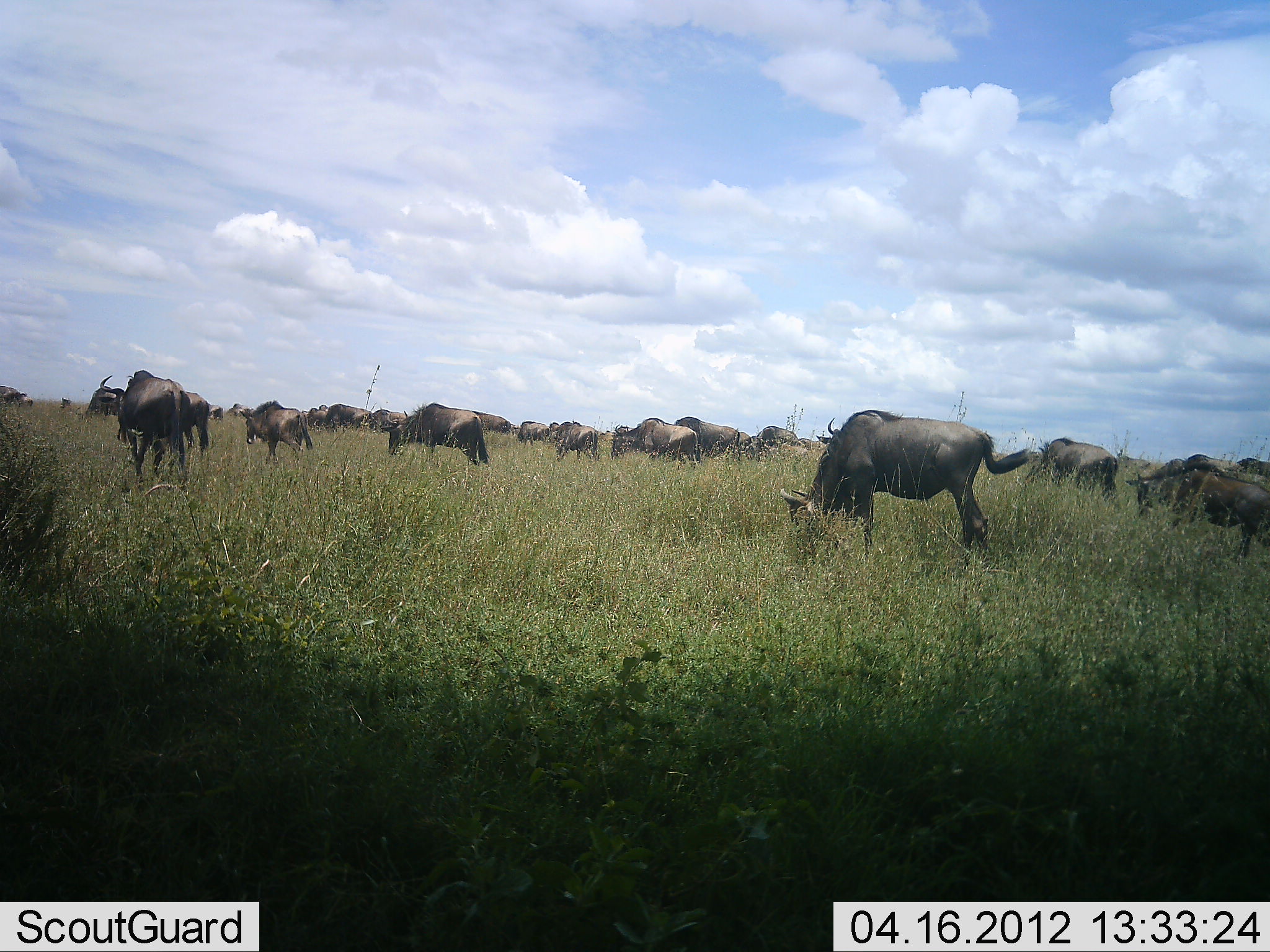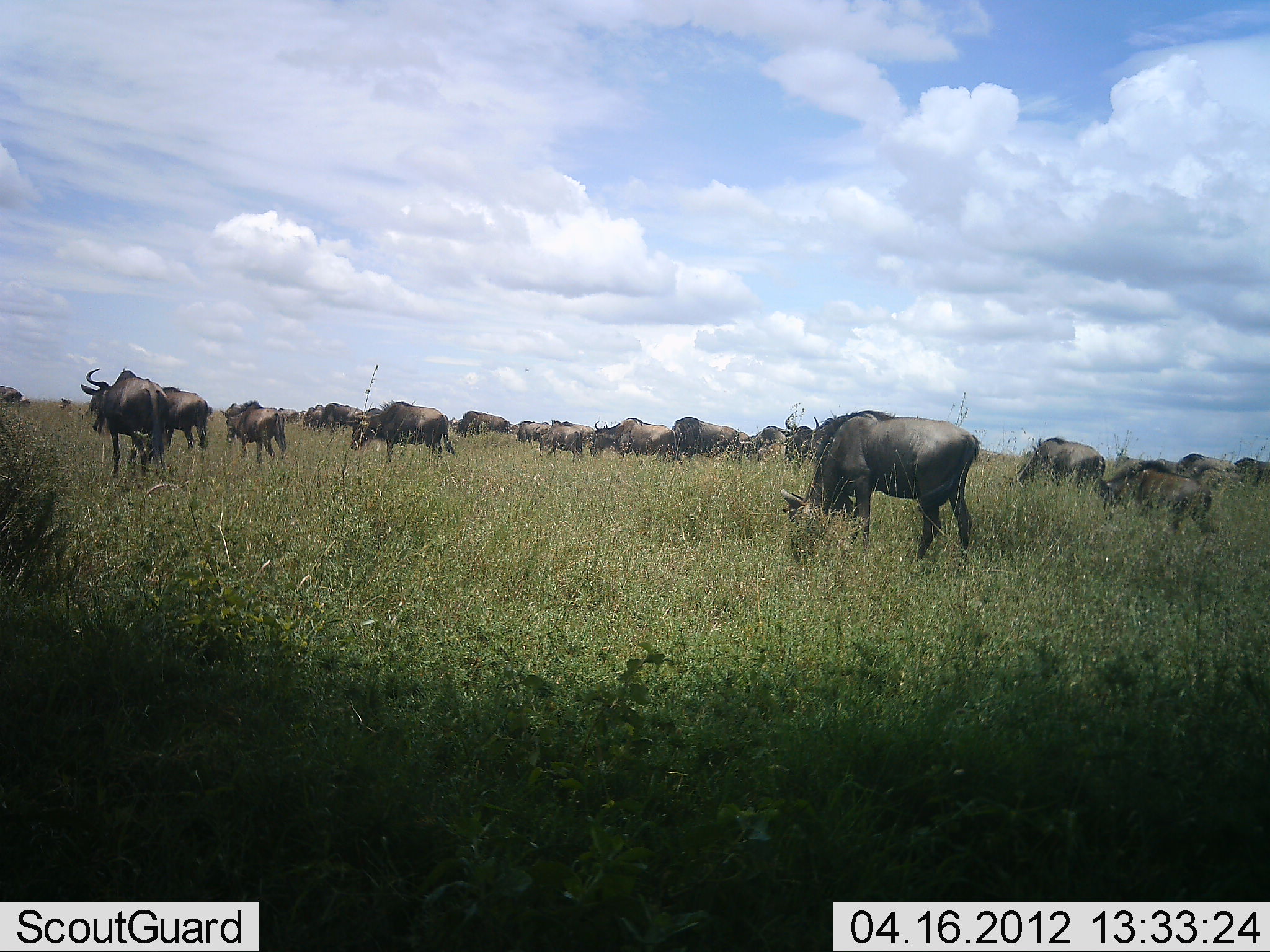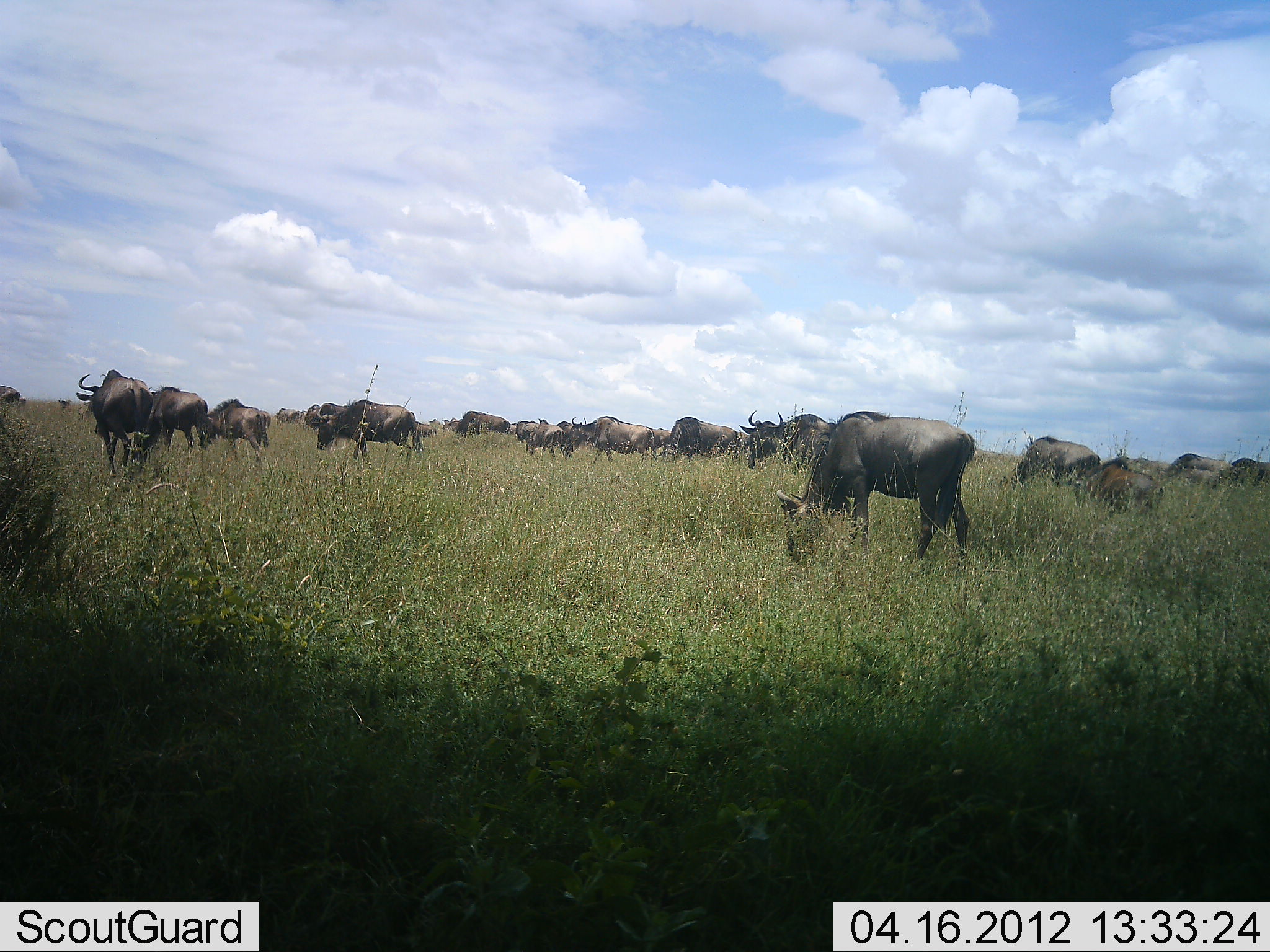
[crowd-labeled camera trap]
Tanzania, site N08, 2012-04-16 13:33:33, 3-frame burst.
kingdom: Animalia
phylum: Chordata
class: Mammalia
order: Artiodactyla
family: Bovidae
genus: Connochaetes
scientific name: Connochaetes taurinus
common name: blue wildebeest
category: wildebeest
Wildebeest (blue wildebeest) (Connochaetes taurinus), count 11-50. Behavior (volunteer vote fractions): standing 24%, resting 0%, moving 82%, interacting 0%. Young present (vote fraction): 18%. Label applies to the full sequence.